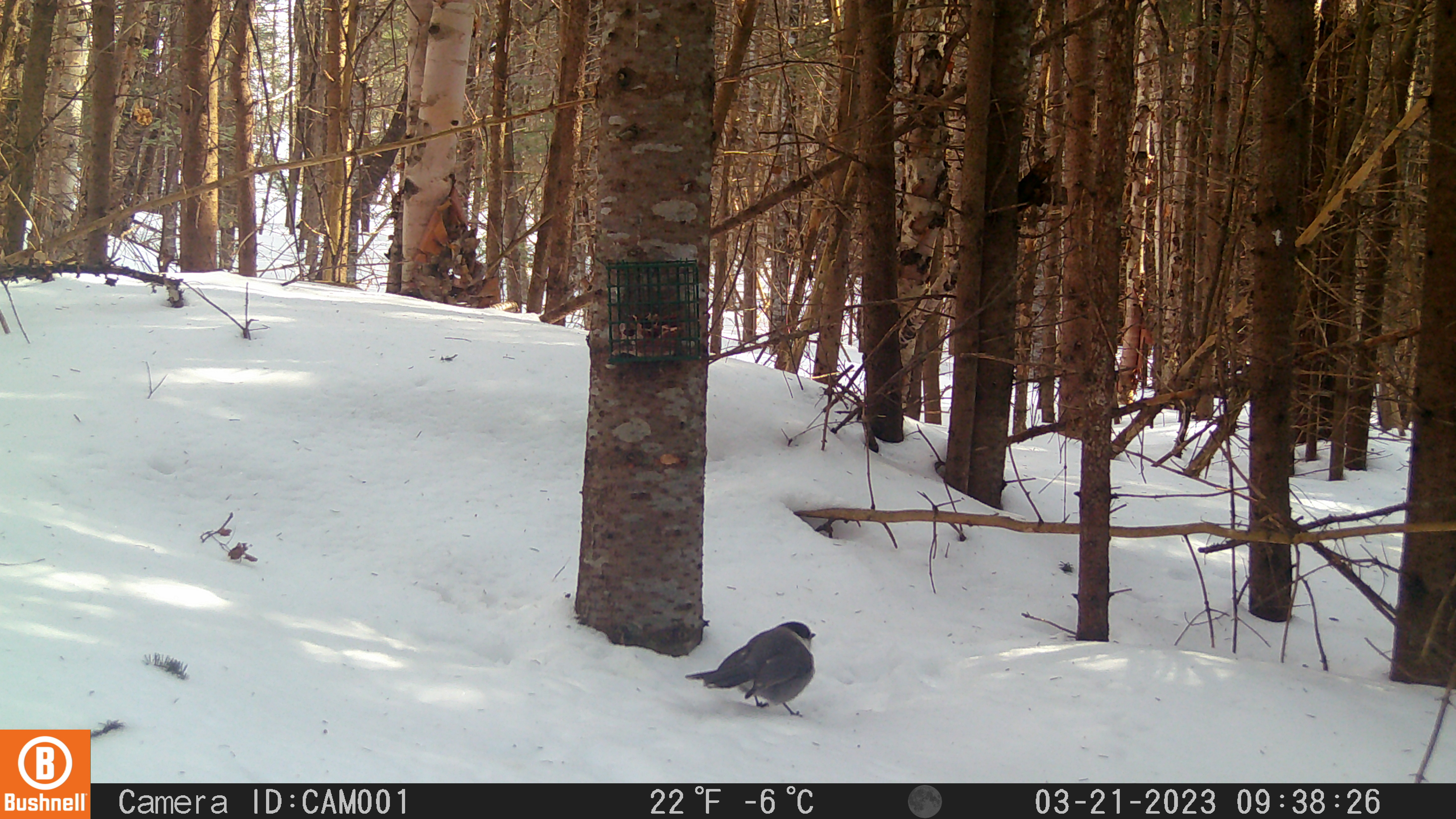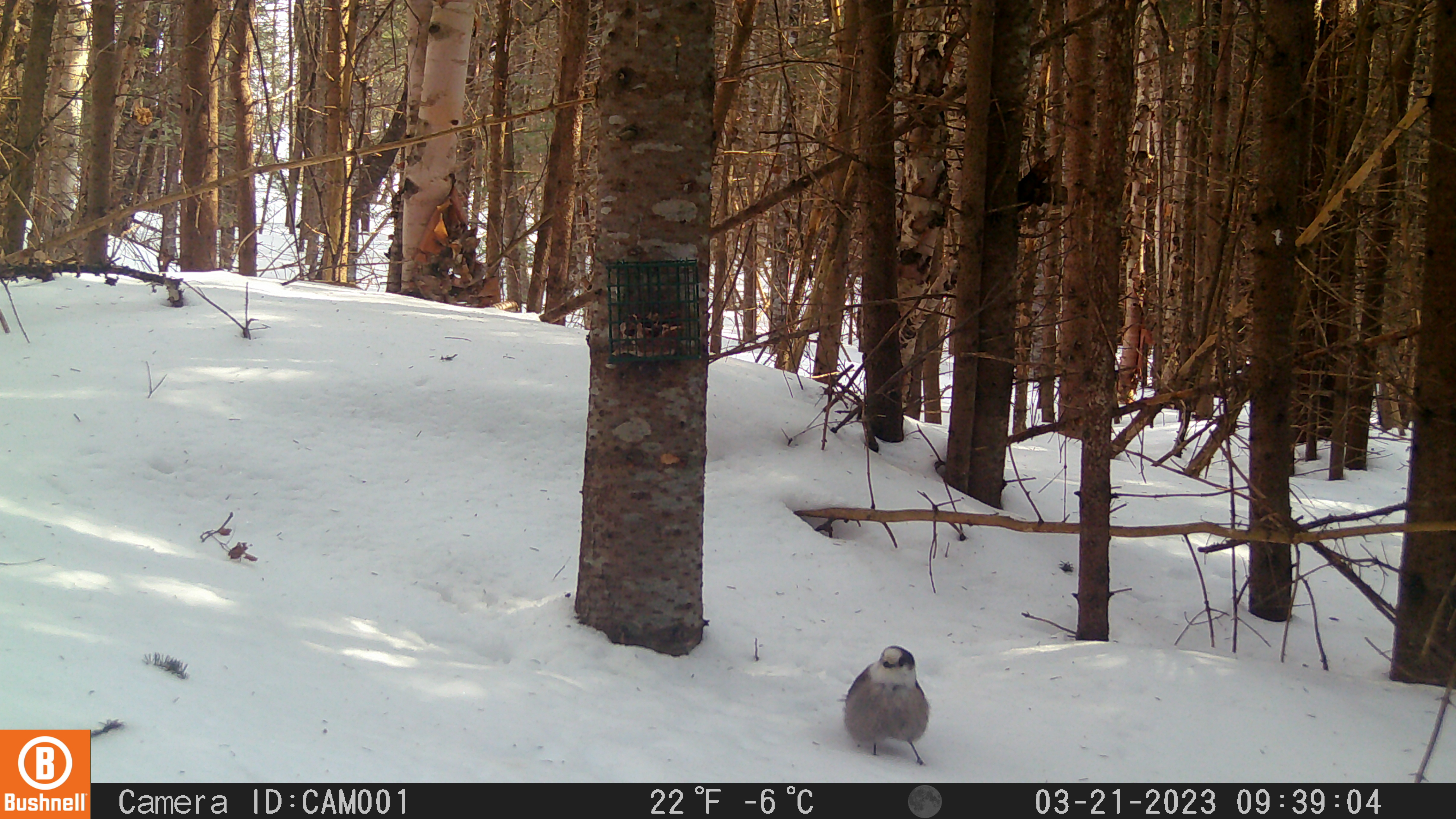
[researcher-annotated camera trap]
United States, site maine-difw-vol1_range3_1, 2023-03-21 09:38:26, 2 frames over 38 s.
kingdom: Animalia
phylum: Chordata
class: Aves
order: Passeriformes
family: Corvidae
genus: Perisoreus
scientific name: Perisoreus canadensis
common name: canada jay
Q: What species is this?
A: Canada jay (Perisoreus canadensis).